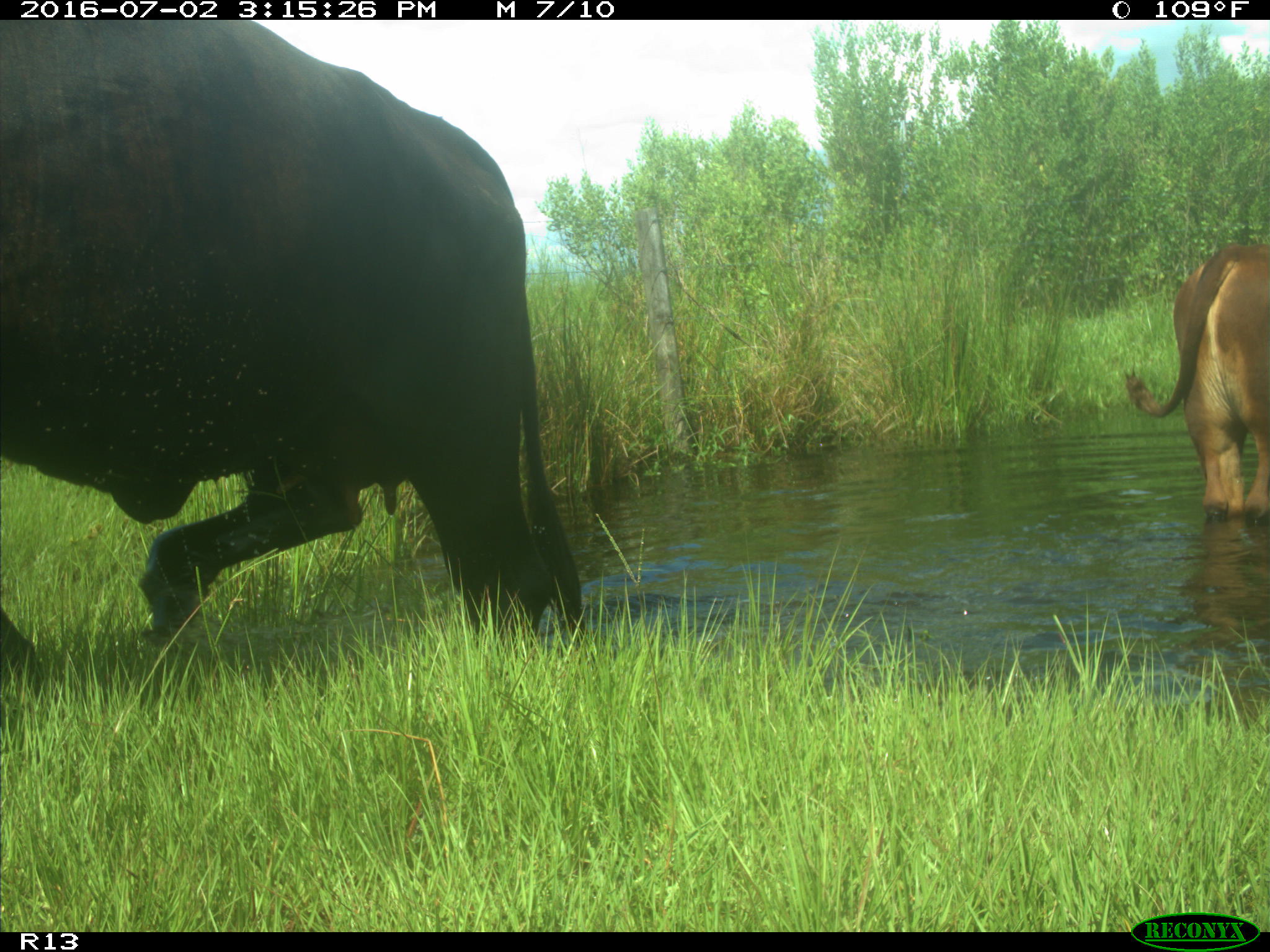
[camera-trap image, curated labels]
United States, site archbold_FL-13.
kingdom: Animalia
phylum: Chordata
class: Mammalia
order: Artiodactyla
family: Bovidae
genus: Bos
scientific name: Bos taurus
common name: domestic cow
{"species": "Bos taurus (domestic cow)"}